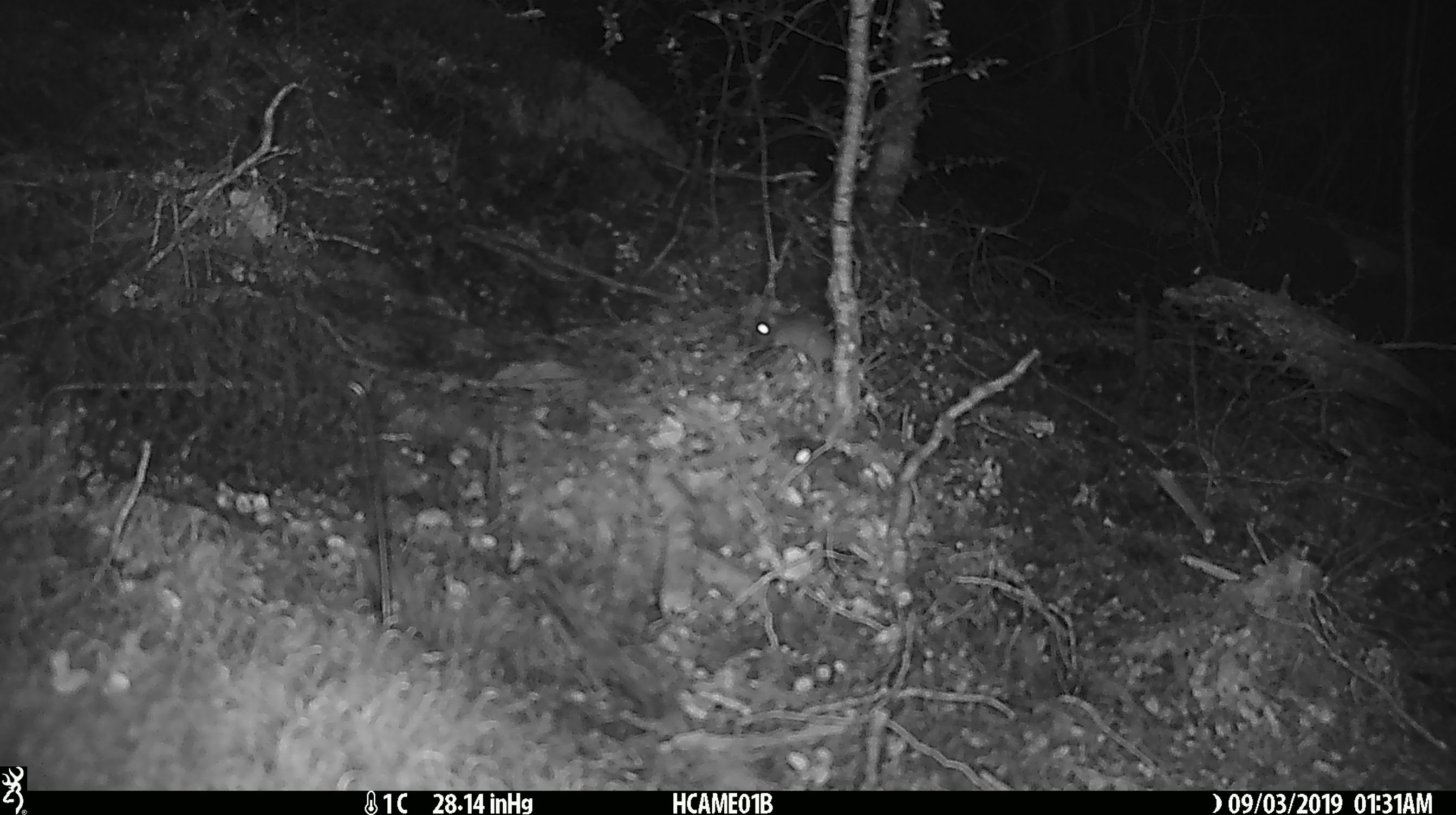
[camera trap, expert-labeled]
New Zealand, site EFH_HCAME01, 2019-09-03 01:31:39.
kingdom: Animalia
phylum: Chordata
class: Mammalia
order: Rodentia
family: Muridae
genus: Mus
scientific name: Mus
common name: mouse